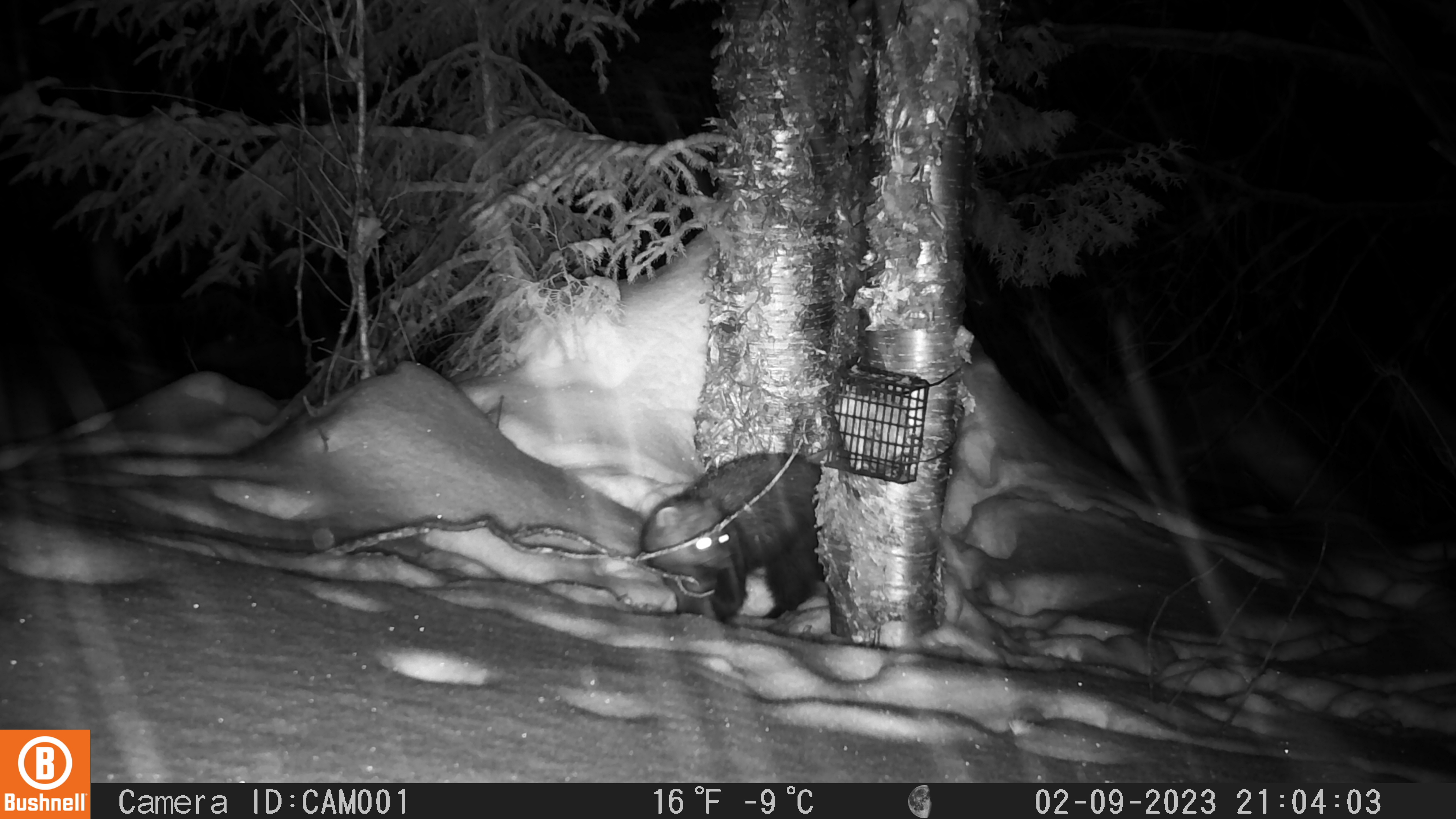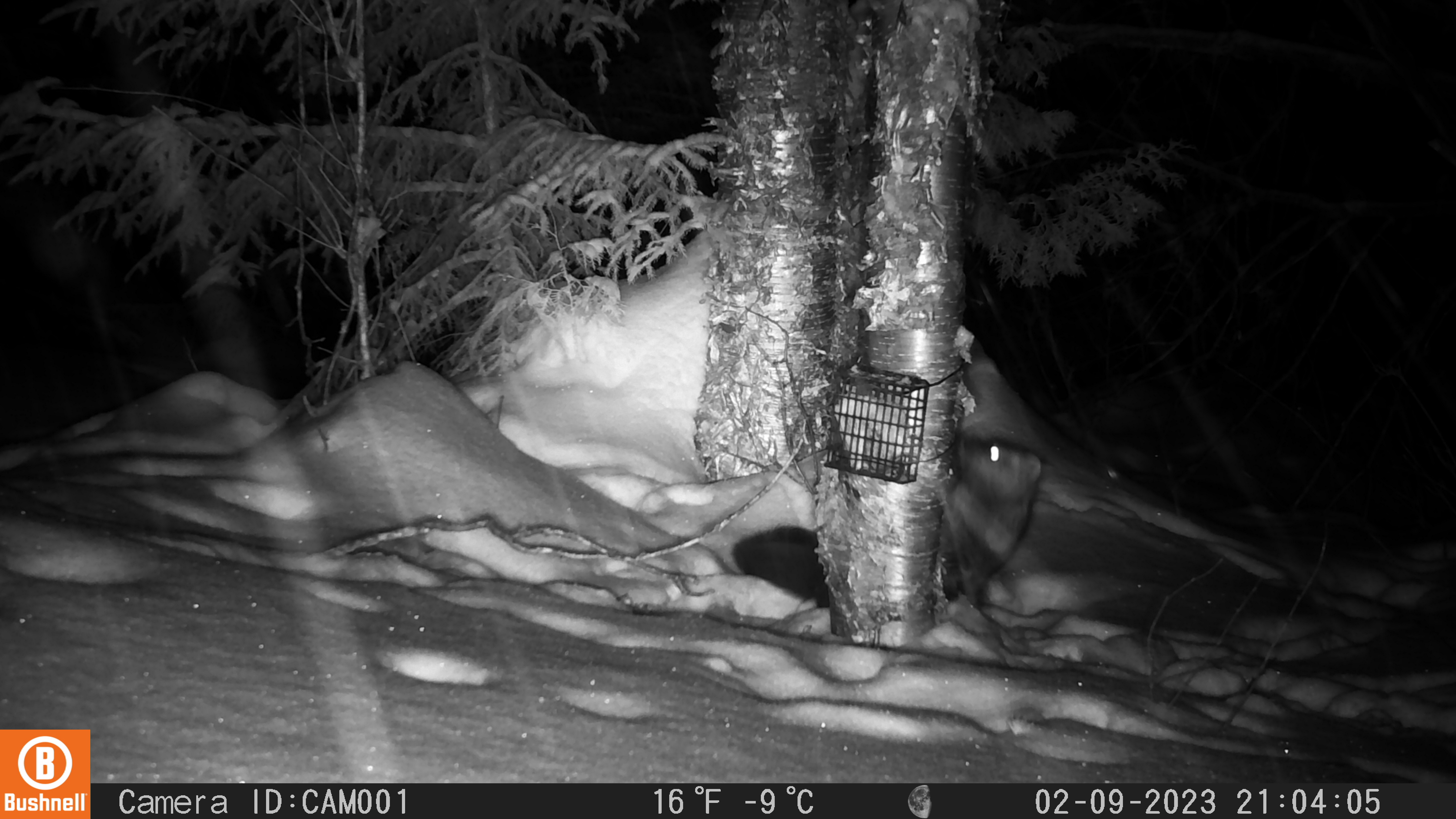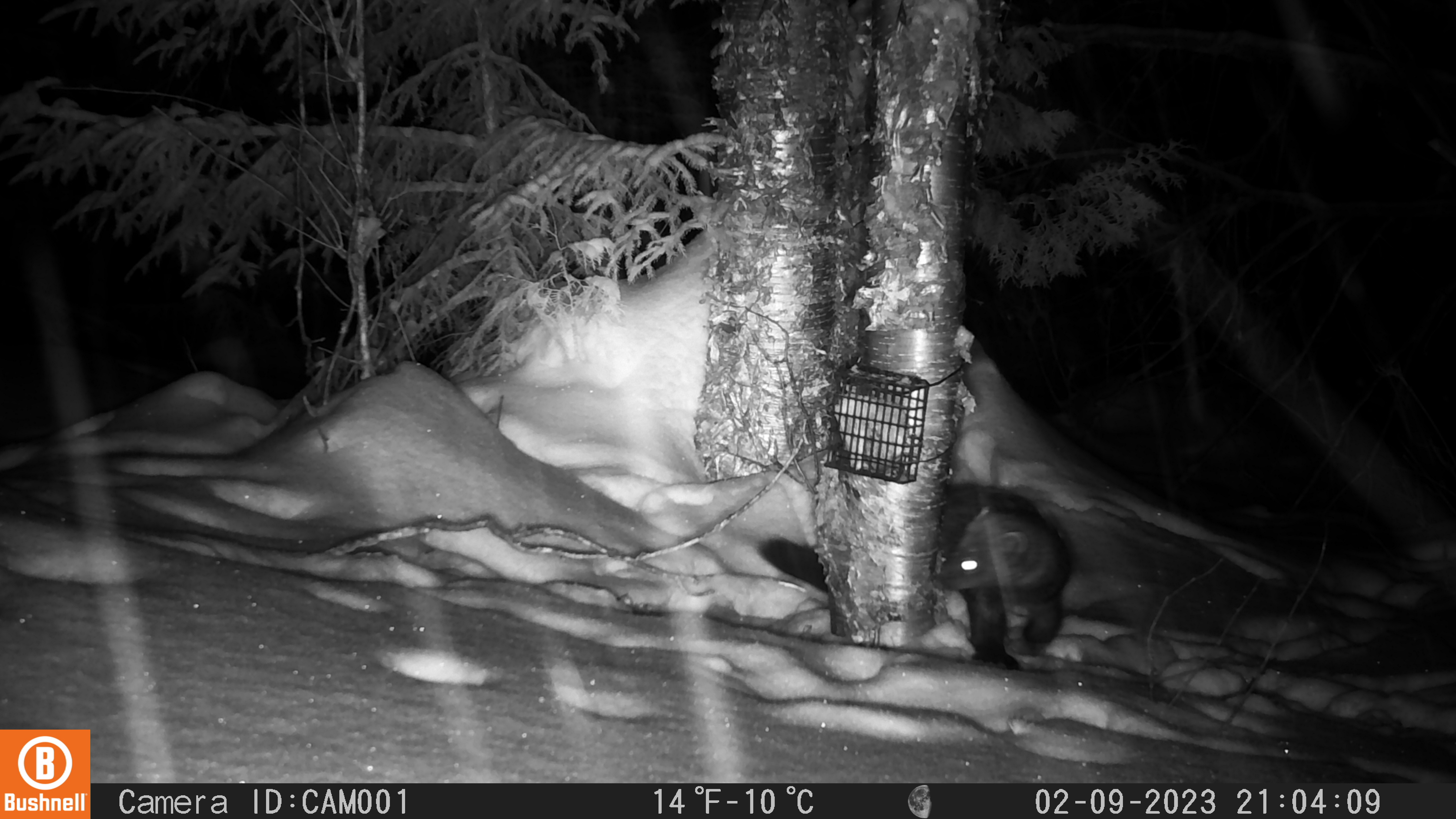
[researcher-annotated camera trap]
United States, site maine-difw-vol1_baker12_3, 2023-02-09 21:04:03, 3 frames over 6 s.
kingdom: Animalia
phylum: Chordata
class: Mammalia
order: Carnivora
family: Mustelidae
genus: Pekania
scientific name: Pekania pennanti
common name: fisher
Fisher (Pekania pennanti).